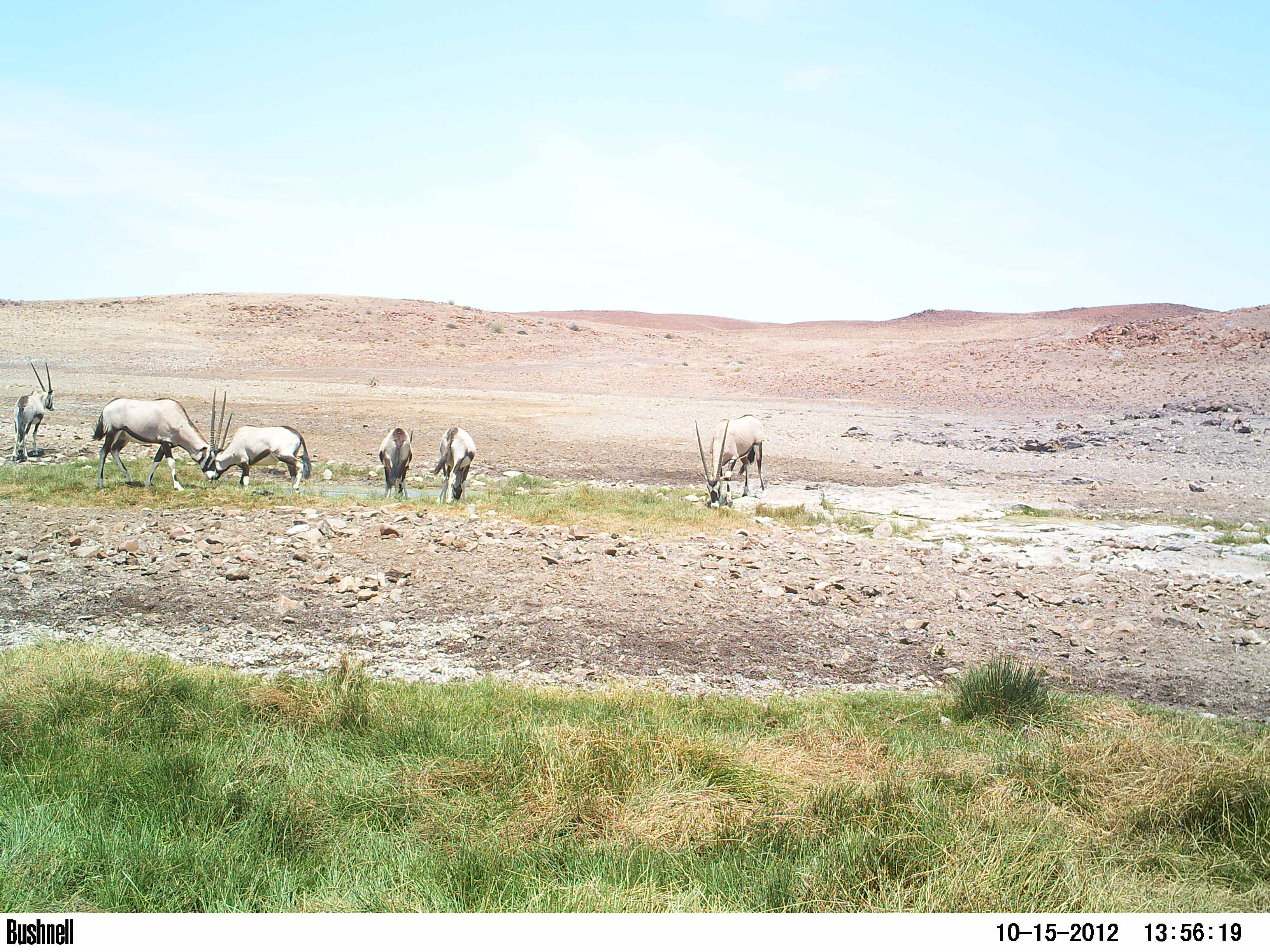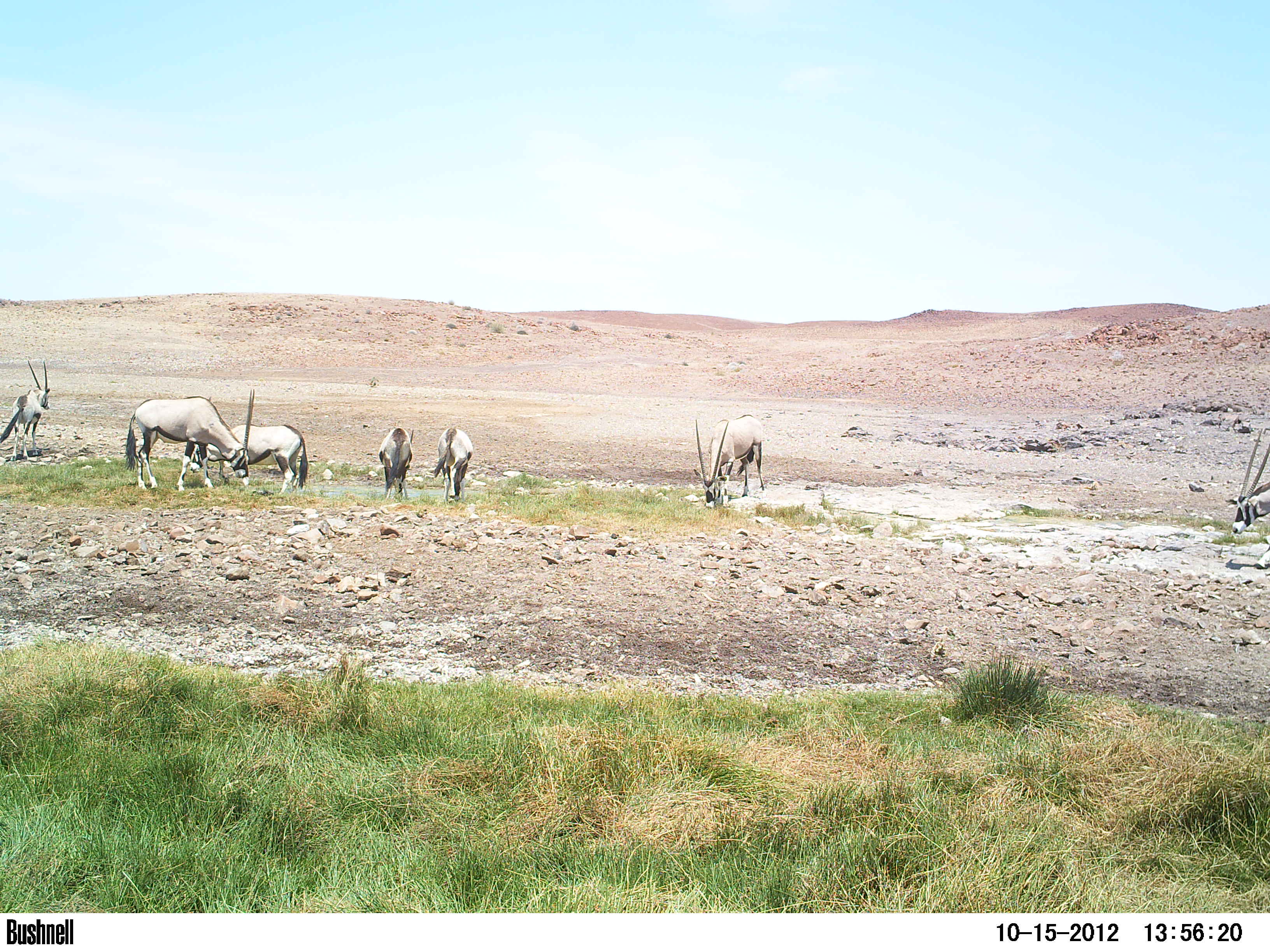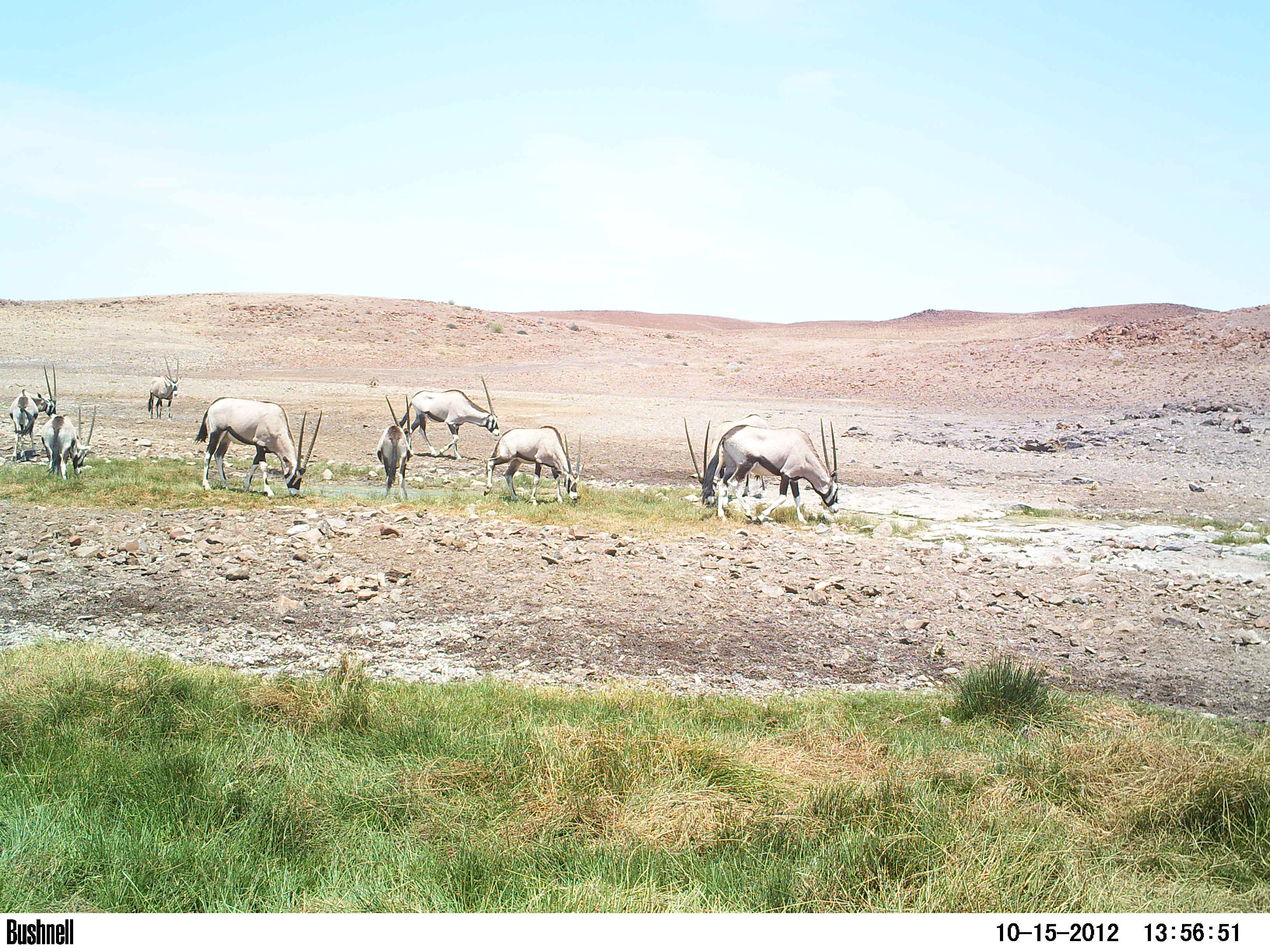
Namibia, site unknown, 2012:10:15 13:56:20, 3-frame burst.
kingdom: Animalia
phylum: Chordata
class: Mammalia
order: Artiodactyla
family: Bovidae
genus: Oryx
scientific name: Oryx gazella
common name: gemsbok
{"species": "Oryx gazella (gemsbok)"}